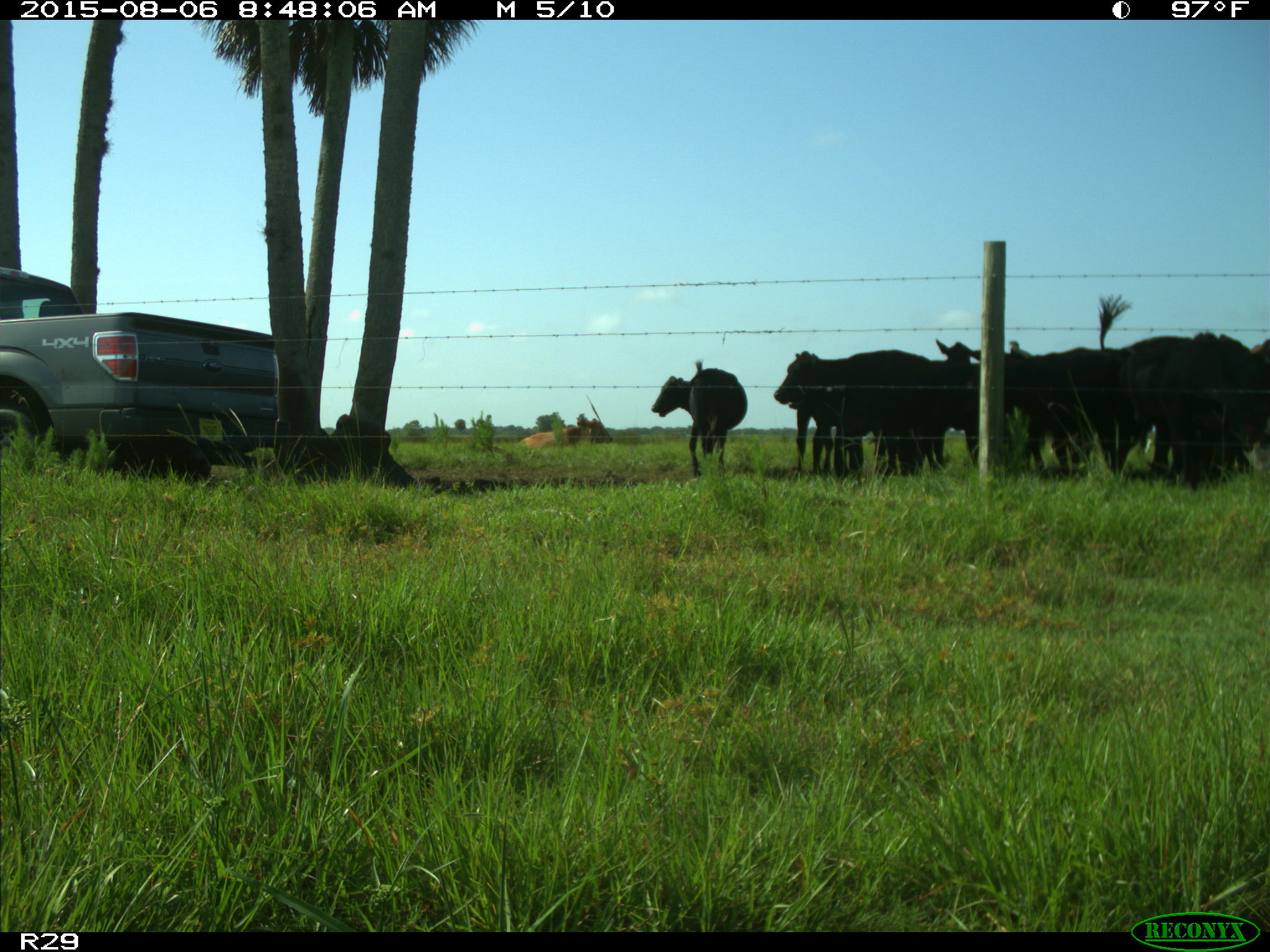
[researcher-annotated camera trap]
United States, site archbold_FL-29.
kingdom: Animalia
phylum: Chordata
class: Mammalia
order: Artiodactyla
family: Bovidae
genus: Bos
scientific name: Bos taurus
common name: domestic cow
Bos taurus (domestic cow).